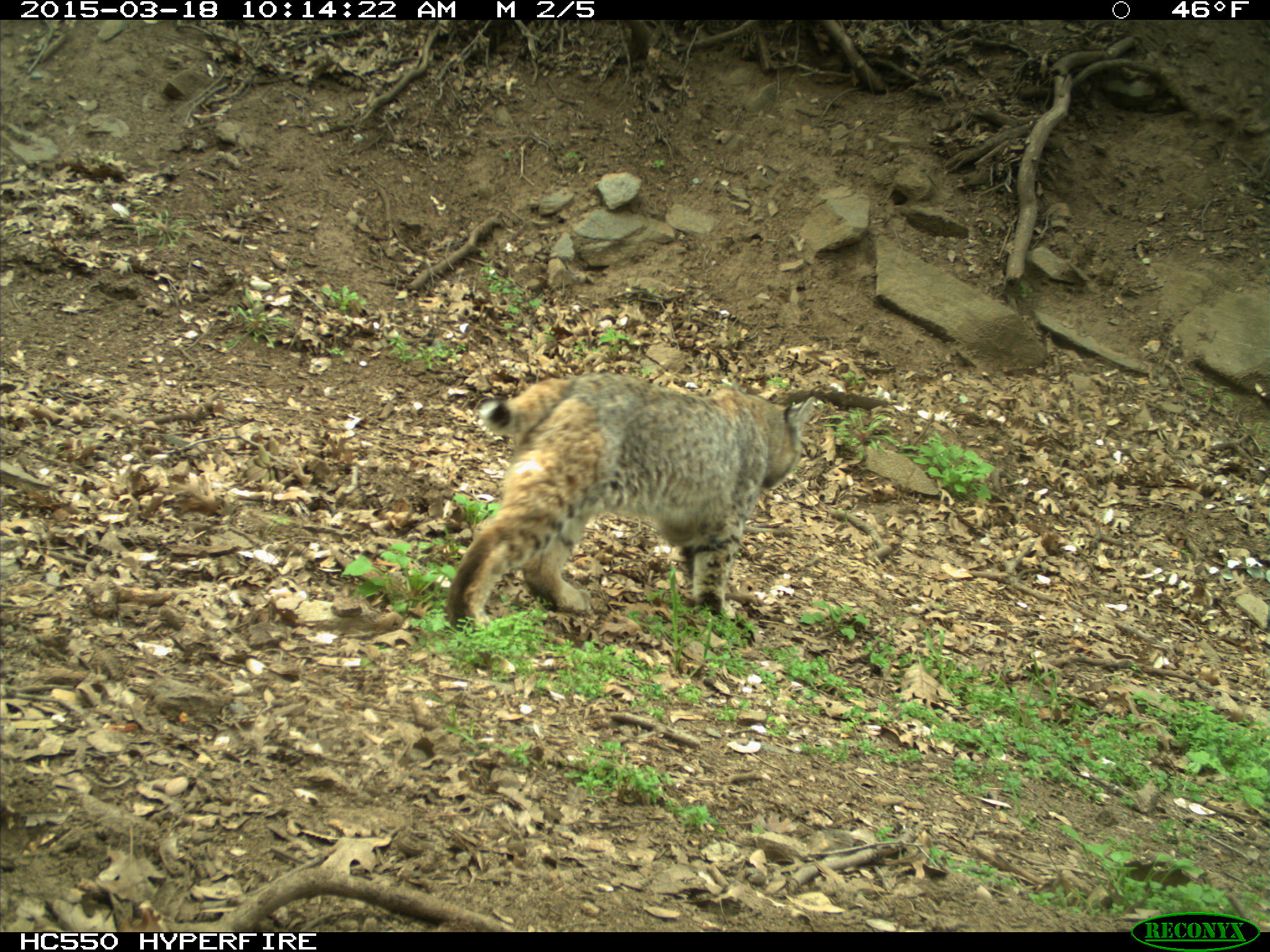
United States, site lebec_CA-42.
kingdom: Animalia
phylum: Chordata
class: Mammalia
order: Carnivora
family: Felidae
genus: Lynx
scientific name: Lynx rufus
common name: bobcat